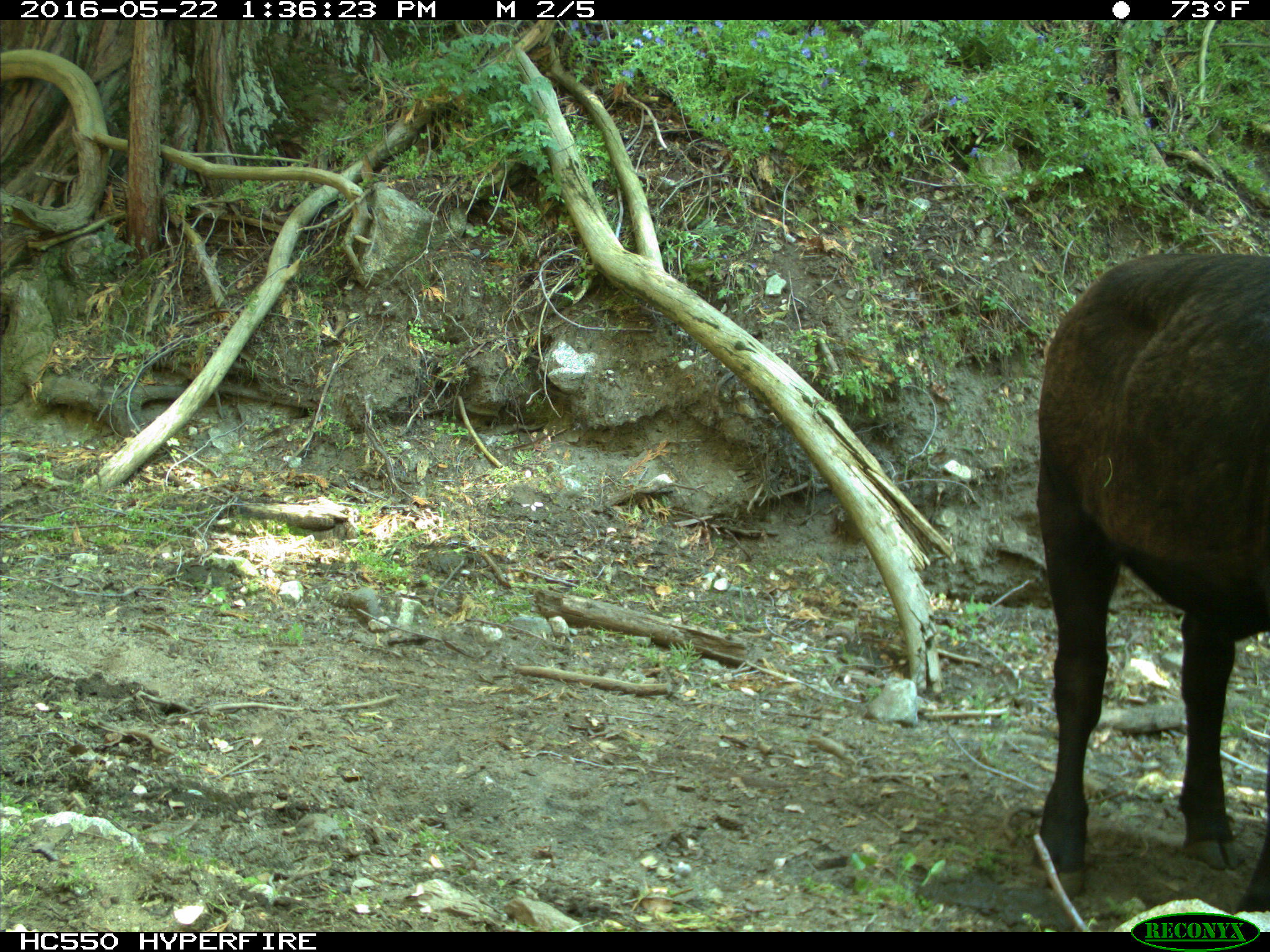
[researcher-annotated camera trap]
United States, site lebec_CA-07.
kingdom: Animalia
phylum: Chordata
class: Mammalia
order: Artiodactyla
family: Bovidae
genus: Bos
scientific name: Bos taurus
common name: domestic cow